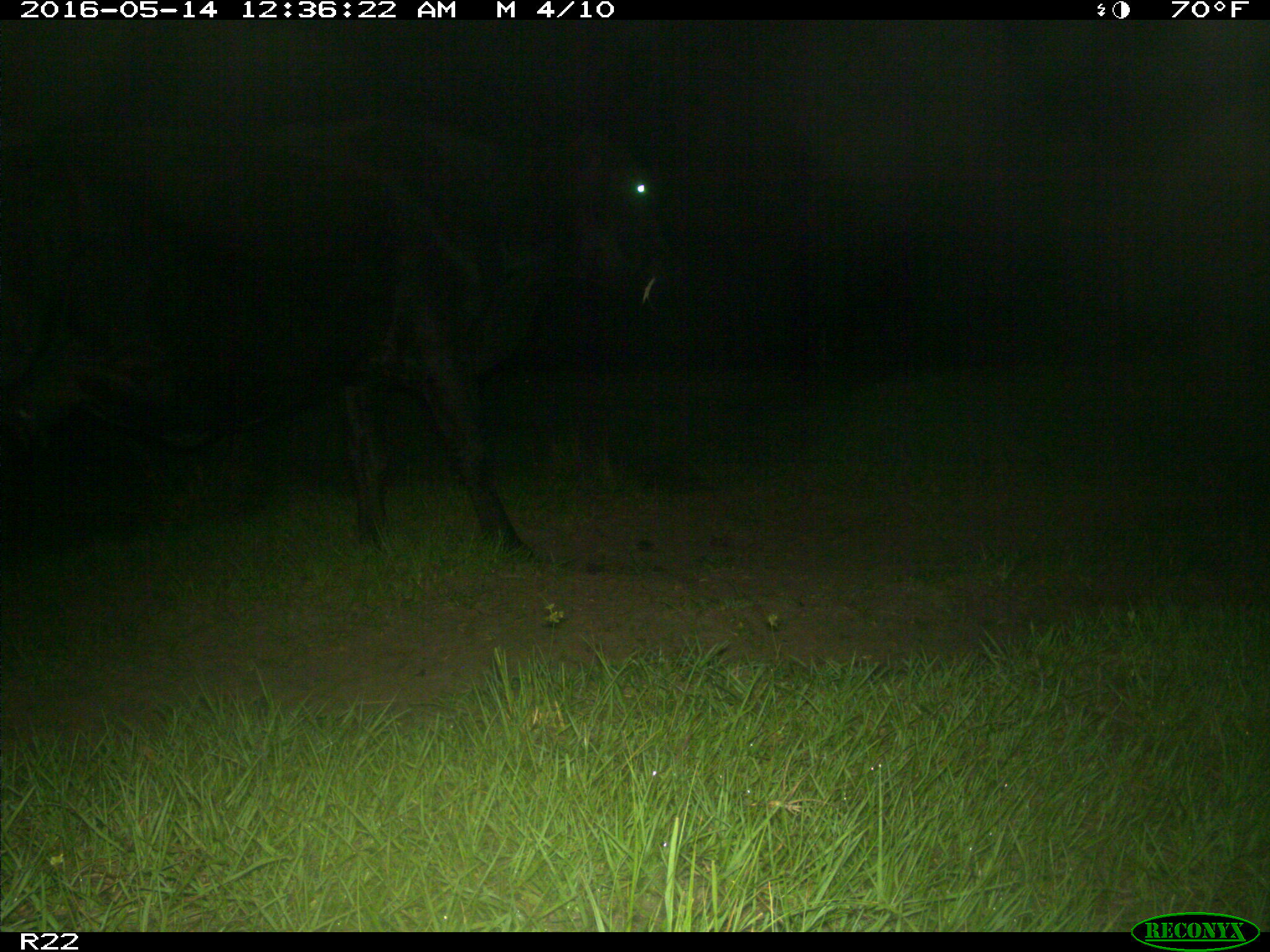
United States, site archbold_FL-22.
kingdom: Animalia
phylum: Chordata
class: Mammalia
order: Artiodactyla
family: Bovidae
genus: Bos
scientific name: Bos taurus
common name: domestic cow